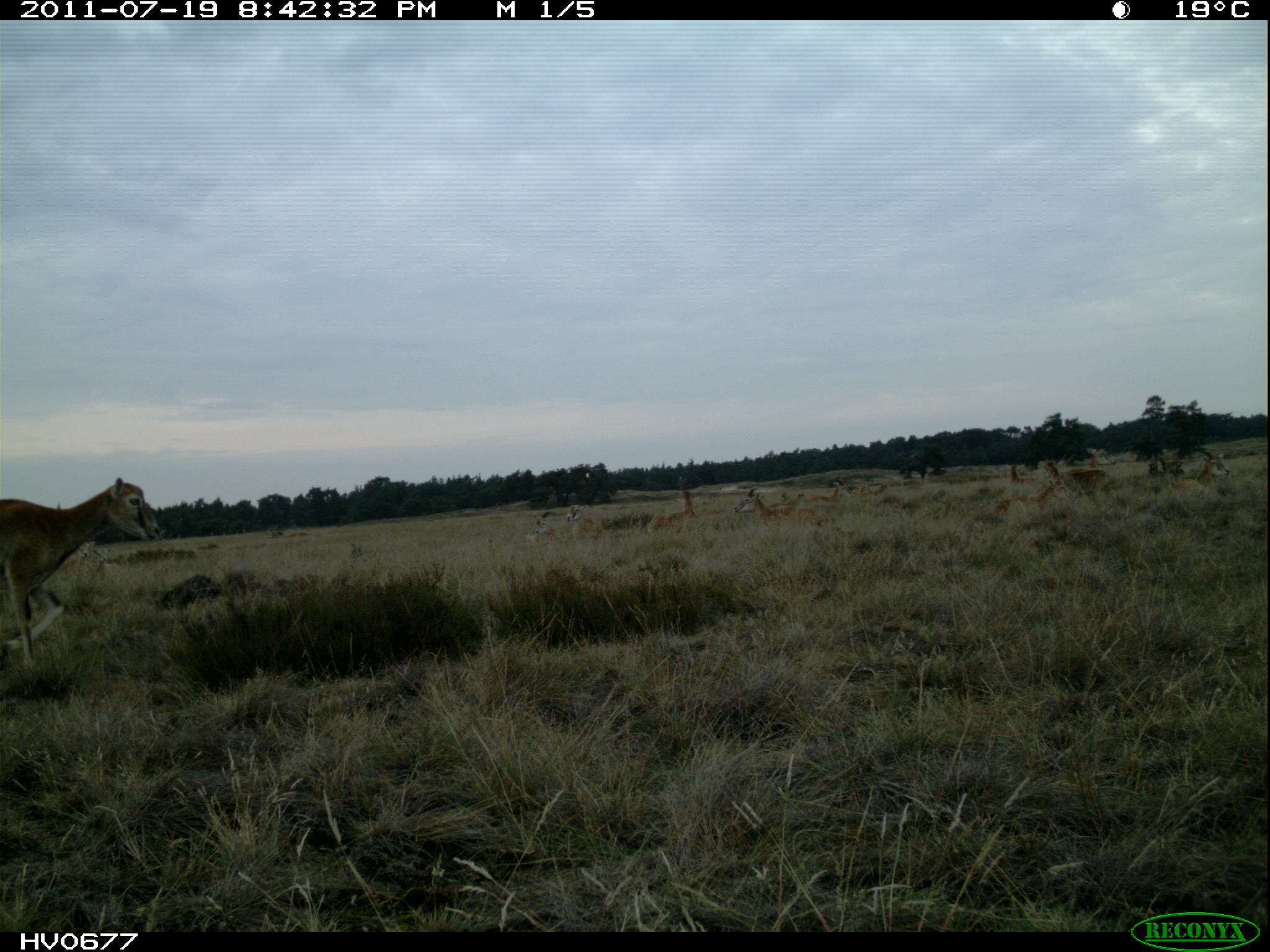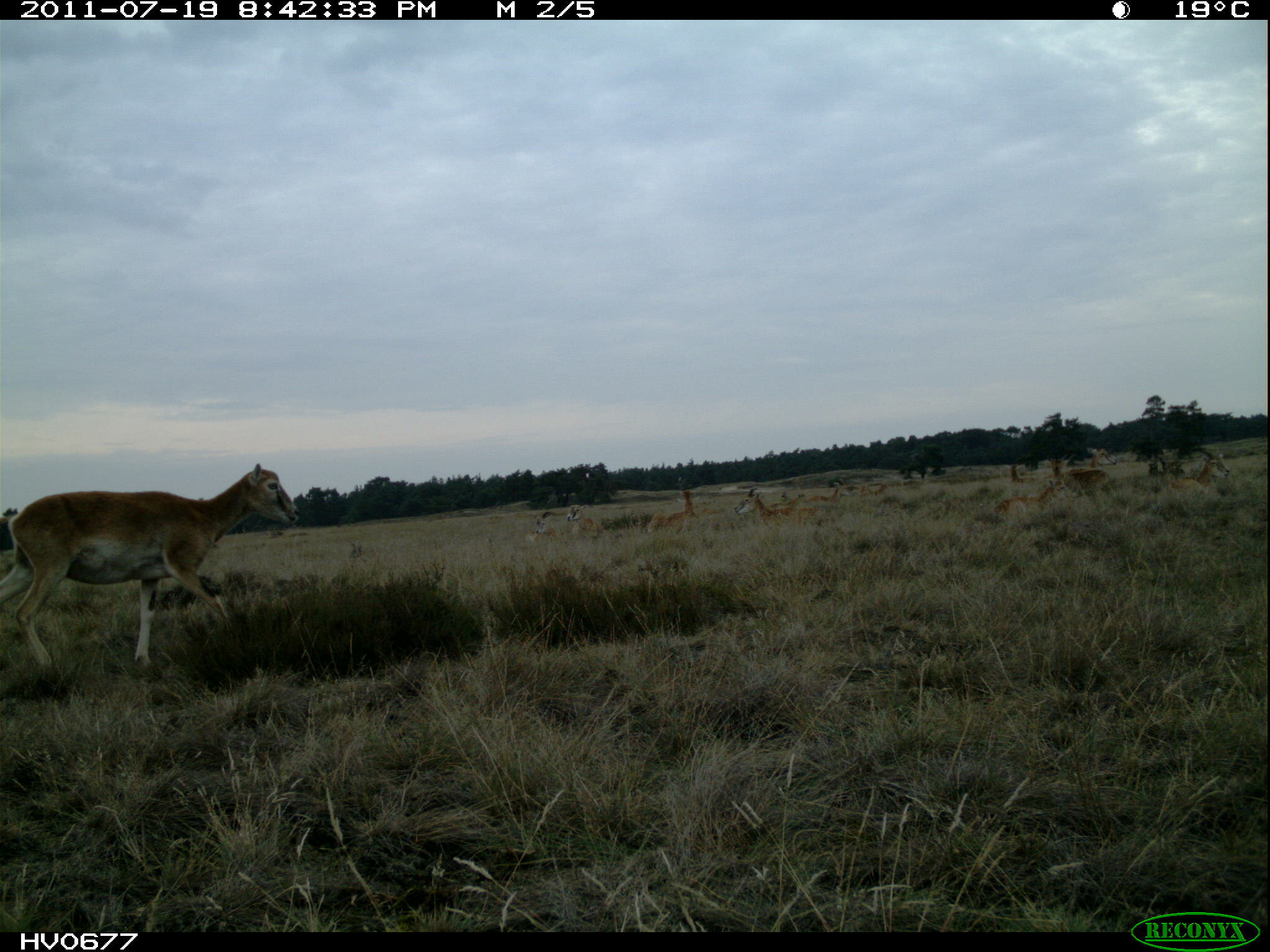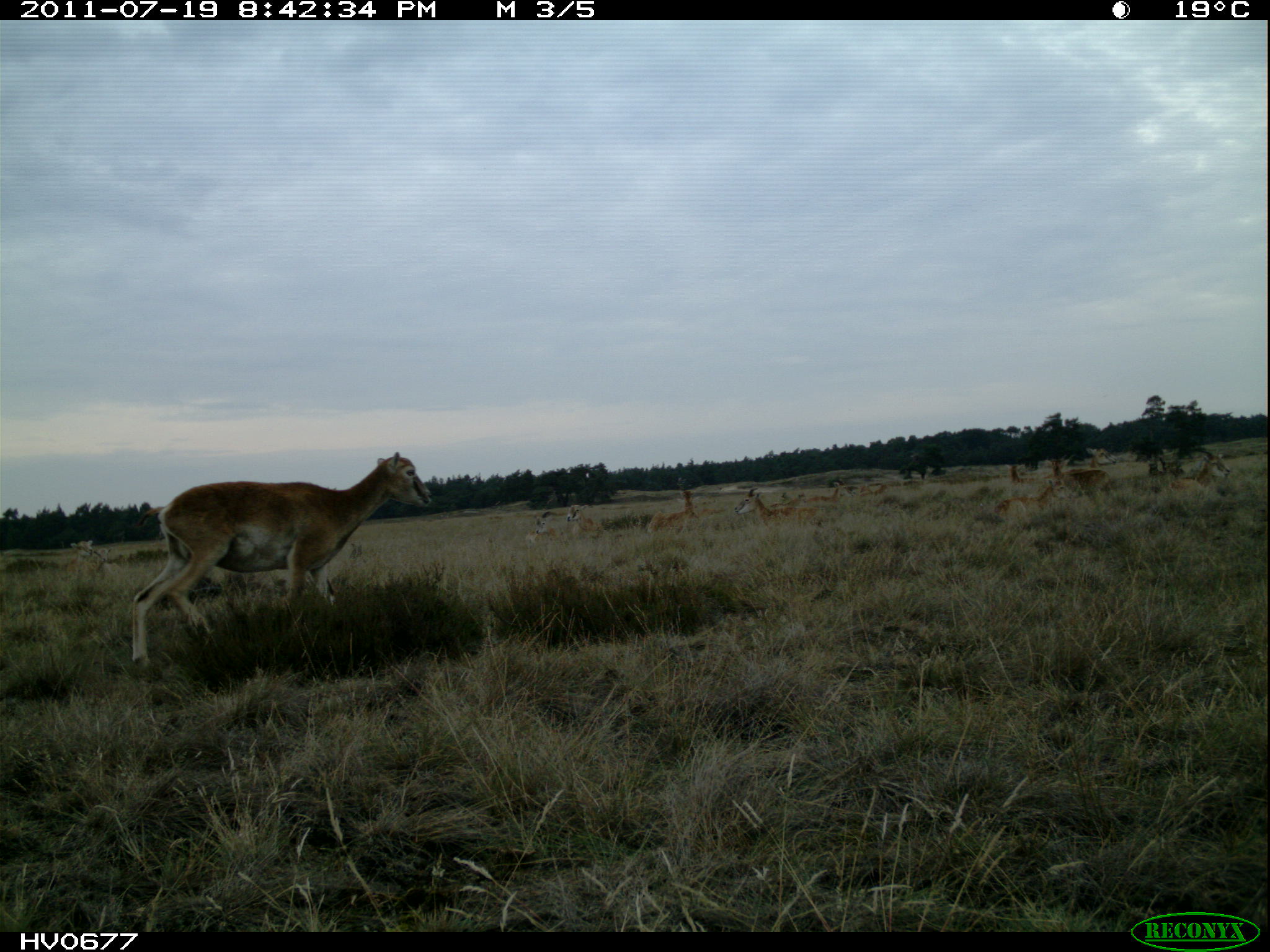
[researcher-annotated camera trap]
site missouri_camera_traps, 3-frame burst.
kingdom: Animalia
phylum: Chordata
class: Mammalia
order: Artiodactyla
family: Bovidae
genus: Ovis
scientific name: Ovis ammon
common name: mouflon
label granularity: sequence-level